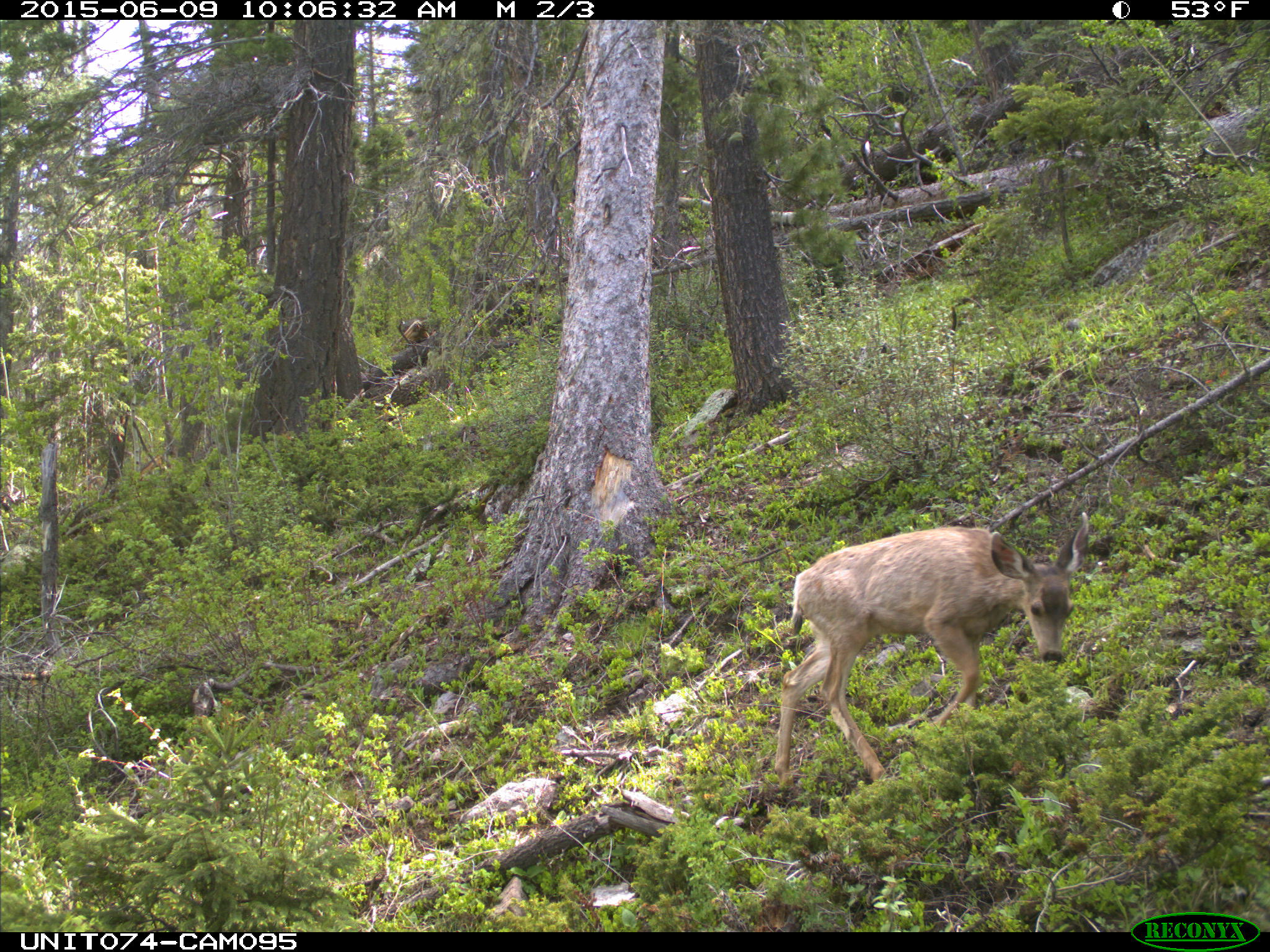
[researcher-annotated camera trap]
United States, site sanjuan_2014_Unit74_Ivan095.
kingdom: Animalia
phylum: Chordata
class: Mammalia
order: Artiodactyla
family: Cervidae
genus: Odocoileus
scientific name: Odocoileus hemionus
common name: mule deer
Odocoileus hemionus (mule deer).